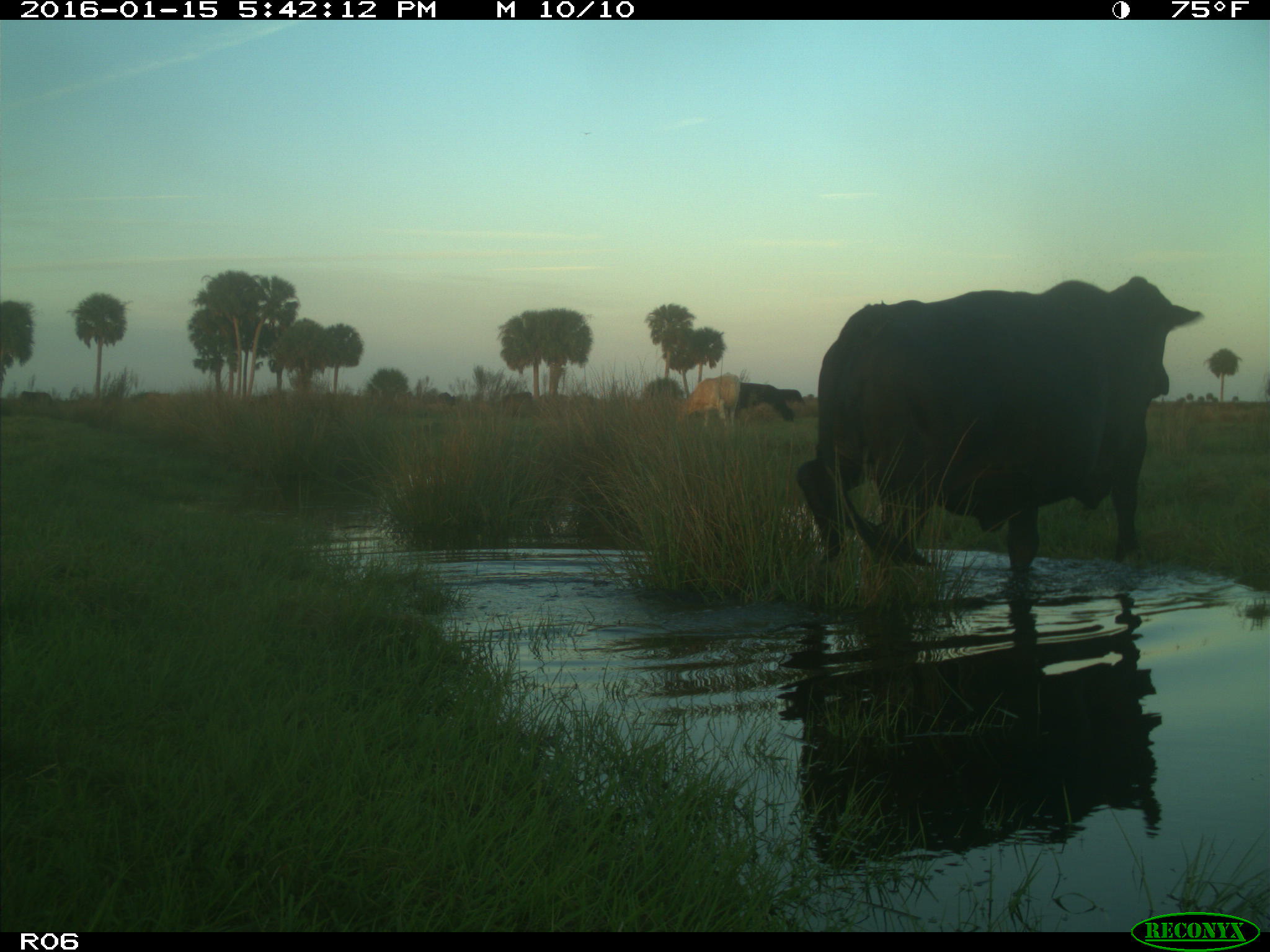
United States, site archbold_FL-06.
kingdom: Animalia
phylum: Chordata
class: Mammalia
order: Artiodactyla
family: Bovidae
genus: Bos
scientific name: Bos taurus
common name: domestic cow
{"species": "Bos taurus (domestic cow)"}